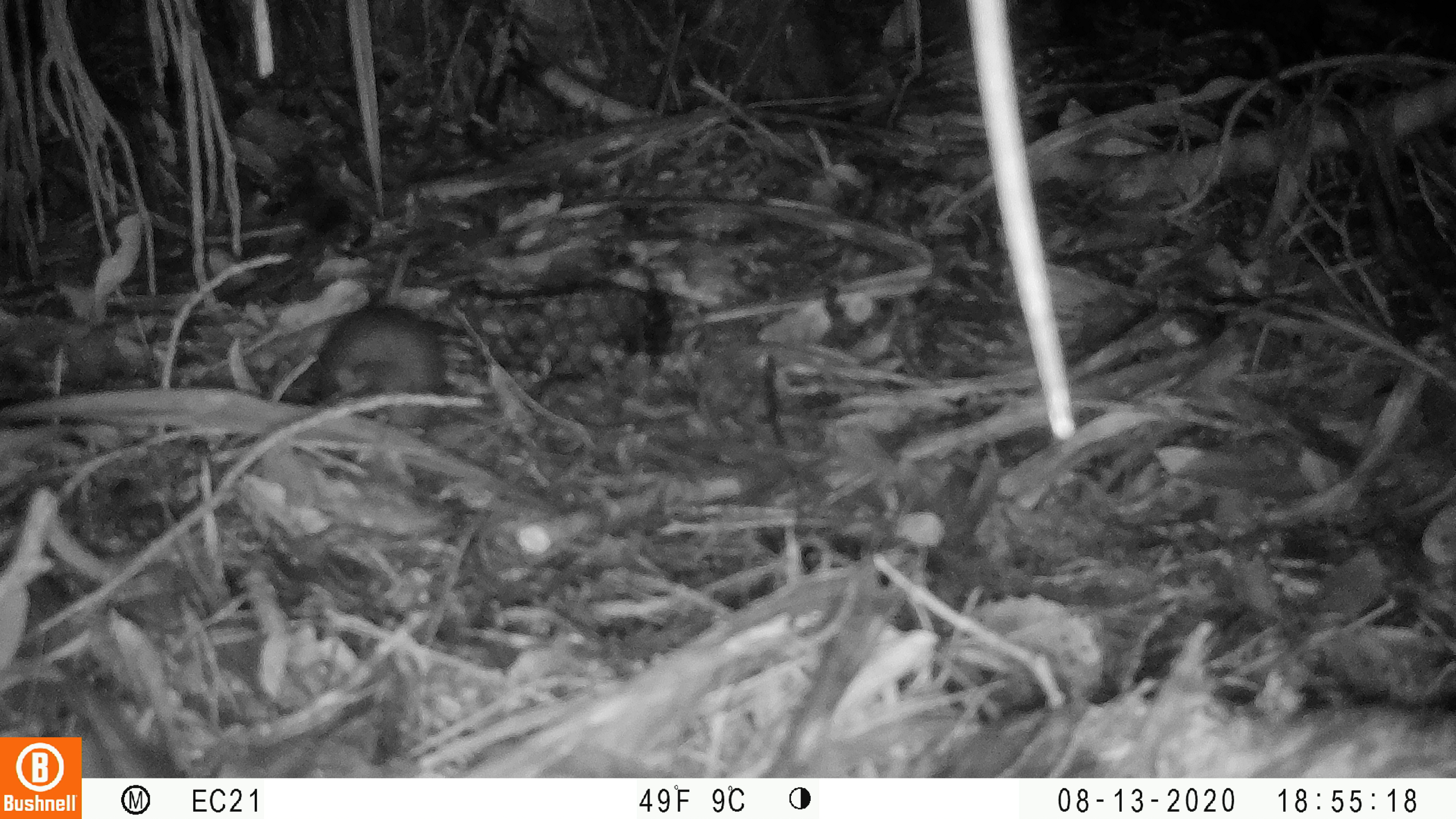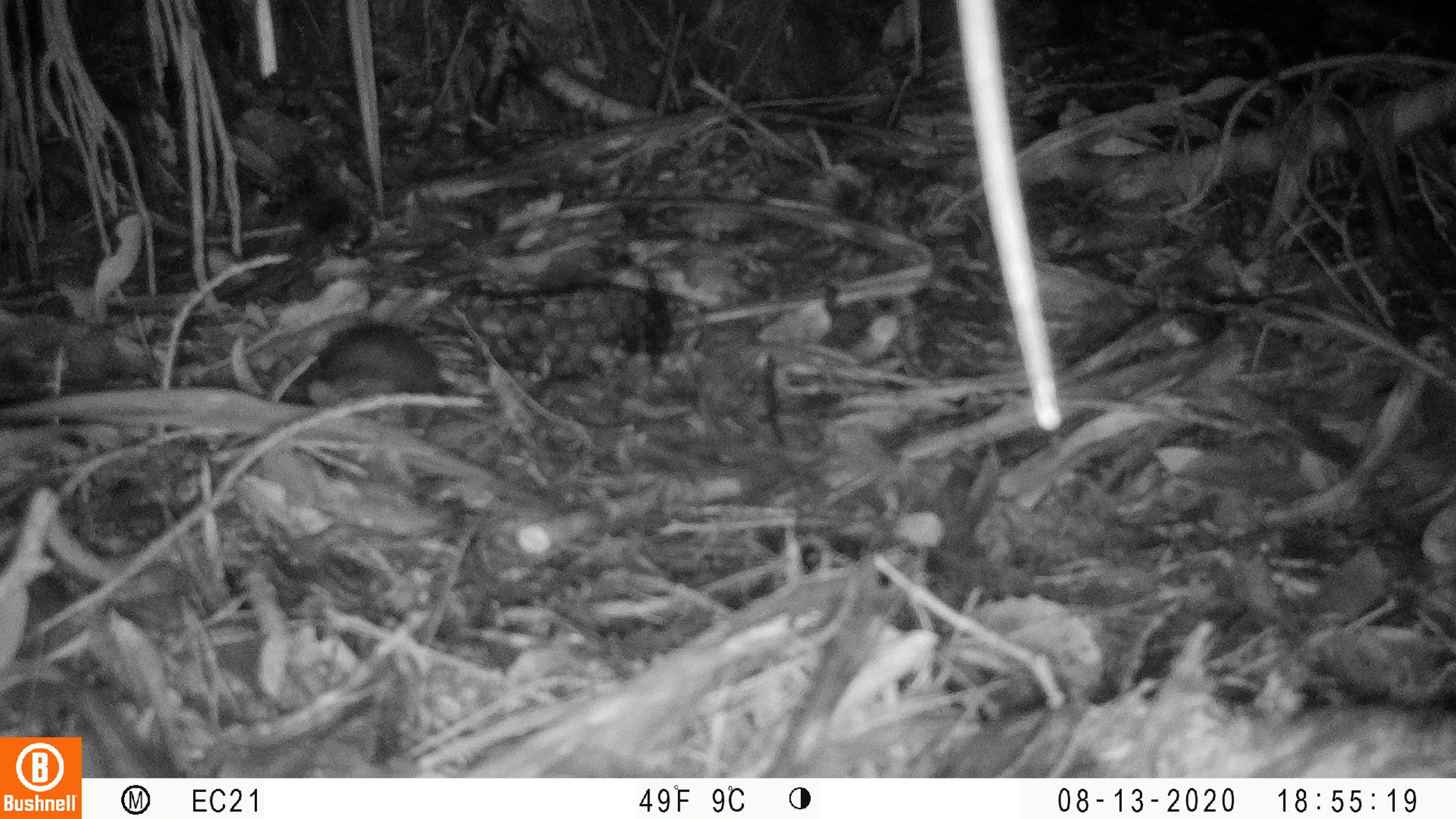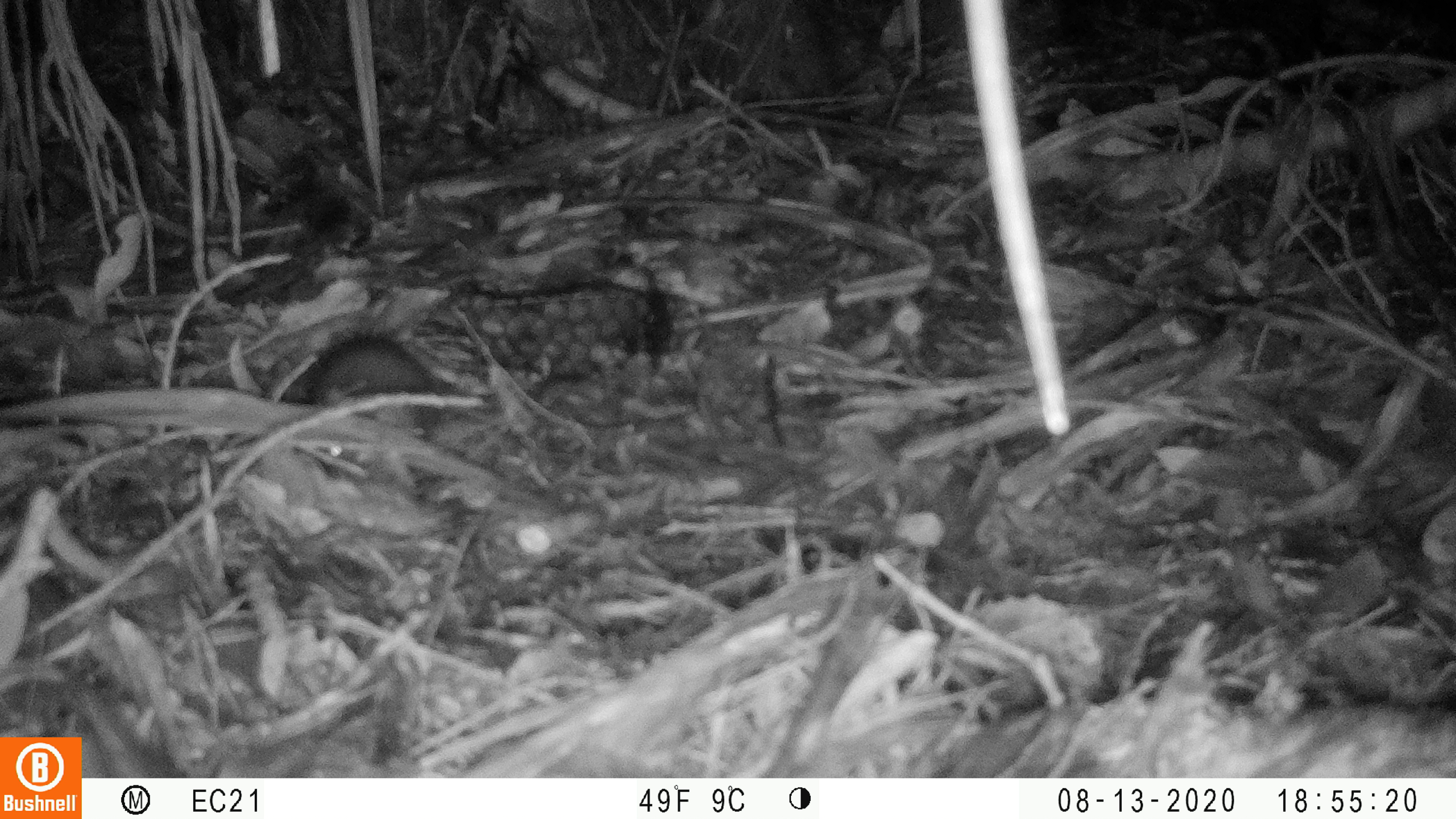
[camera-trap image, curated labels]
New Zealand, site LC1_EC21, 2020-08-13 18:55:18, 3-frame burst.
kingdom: Animalia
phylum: Chordata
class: Mammalia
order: Rodentia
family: Muridae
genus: Rattus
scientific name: Rattus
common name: rat